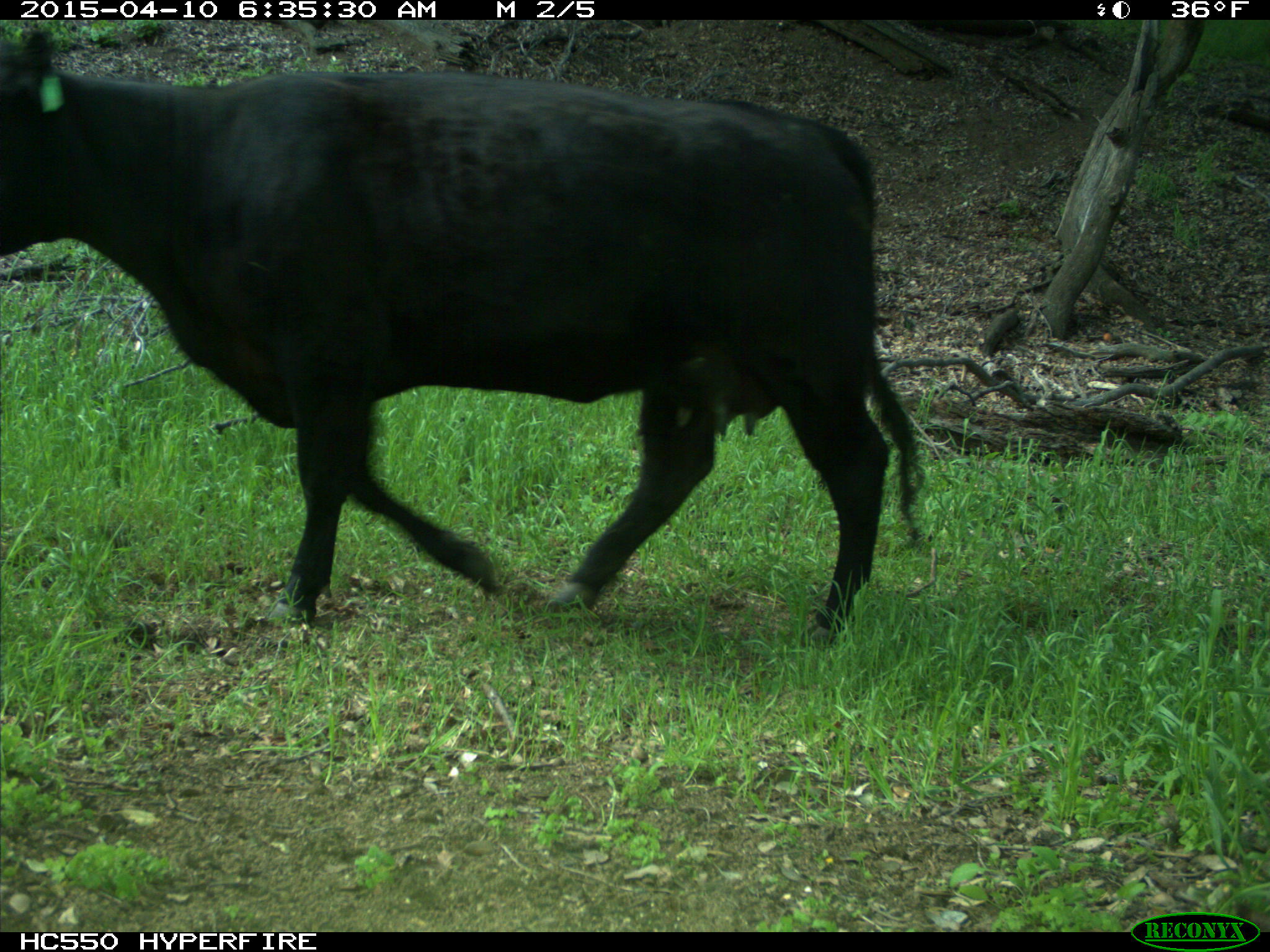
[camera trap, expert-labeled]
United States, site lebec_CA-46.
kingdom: Animalia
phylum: Chordata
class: Mammalia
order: Artiodactyla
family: Bovidae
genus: Bos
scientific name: Bos taurus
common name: domestic cow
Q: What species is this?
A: Bos taurus (domestic cow).